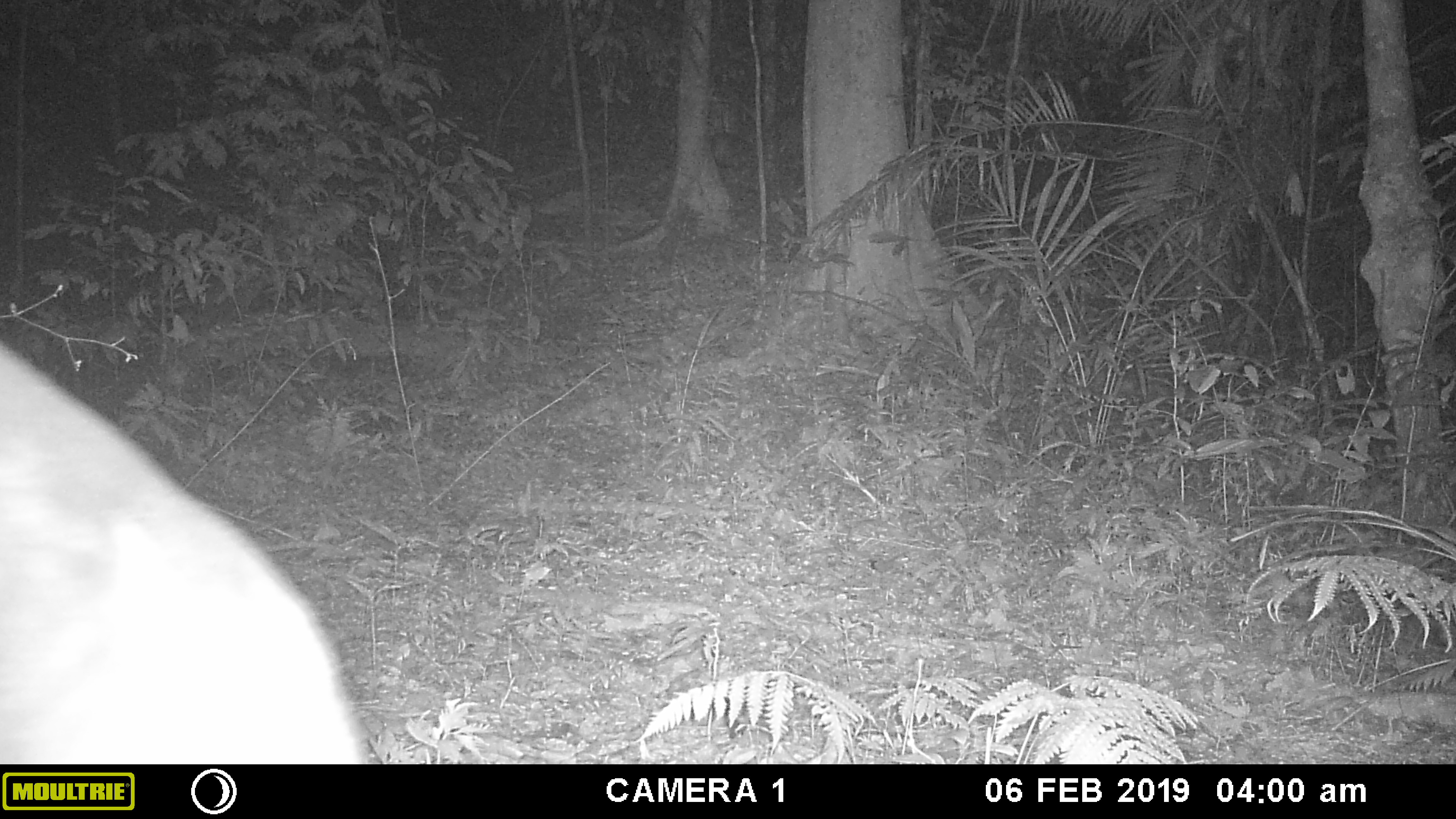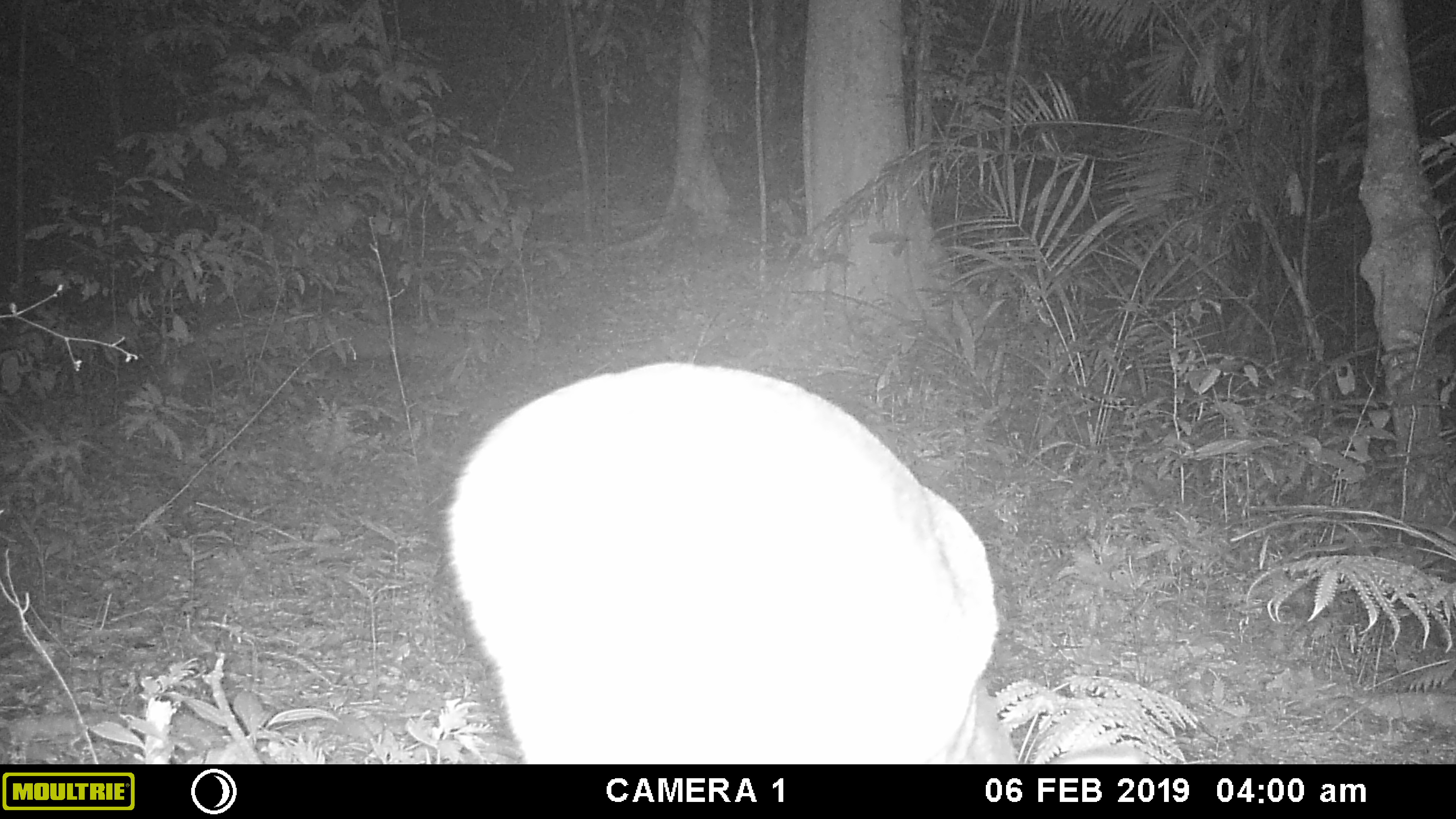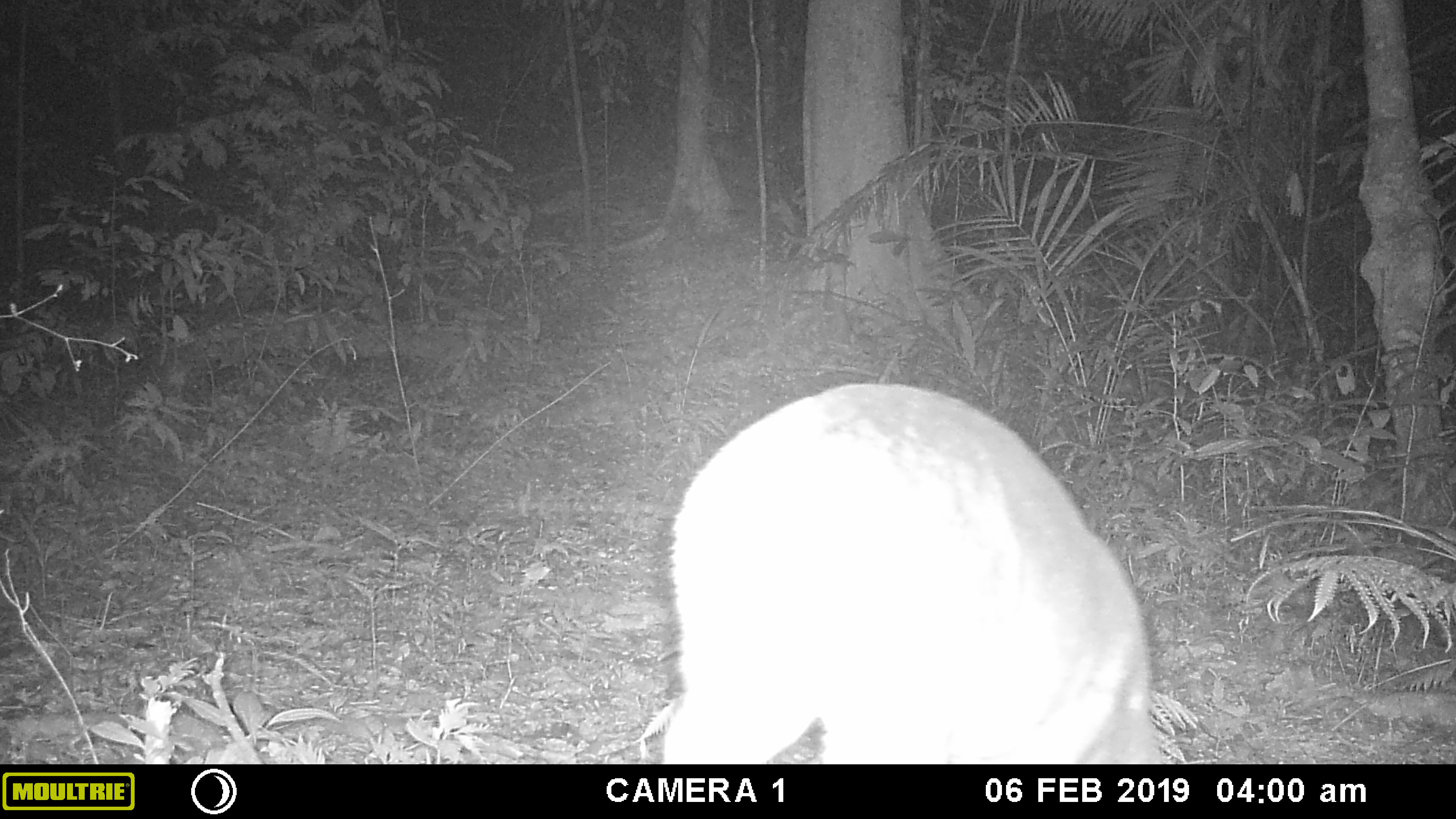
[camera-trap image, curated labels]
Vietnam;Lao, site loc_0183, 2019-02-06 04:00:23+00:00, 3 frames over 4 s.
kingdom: Animalia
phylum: Chordata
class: Mammalia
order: Artiodactyla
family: Cervidae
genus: Muntiacus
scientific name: Muntiacus vuquangensis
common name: large-antlered muntjac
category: large antlered muntjac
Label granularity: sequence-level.